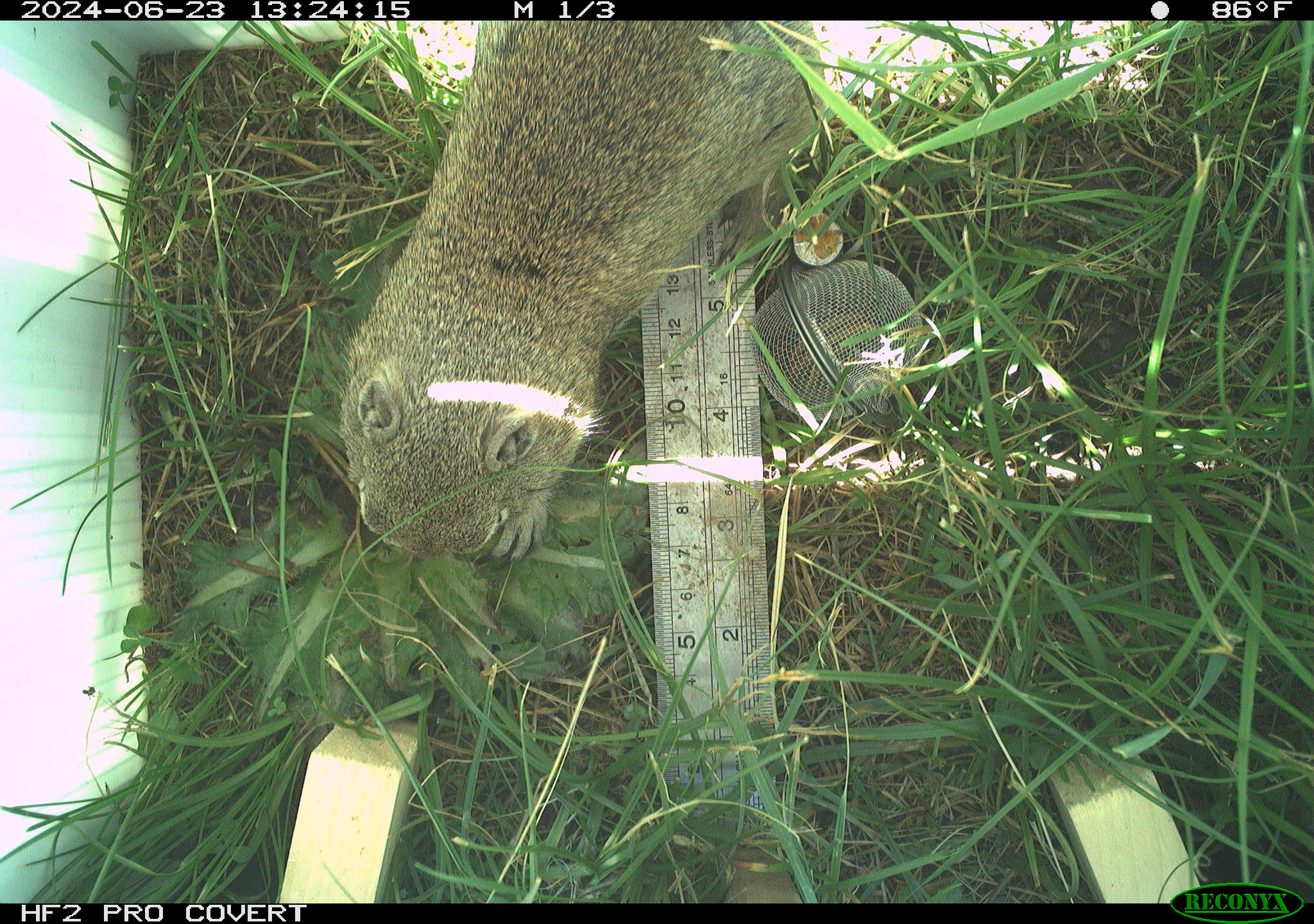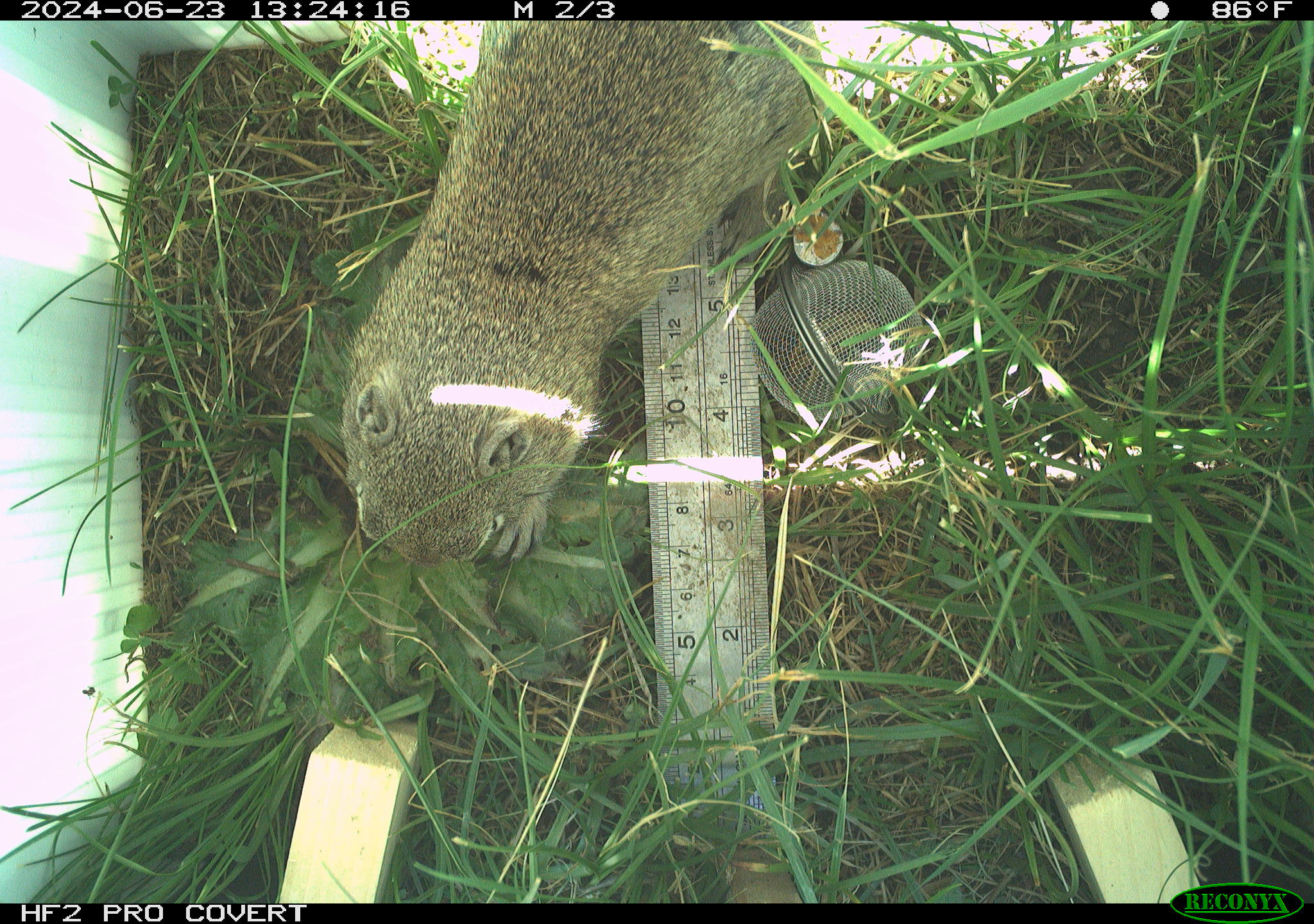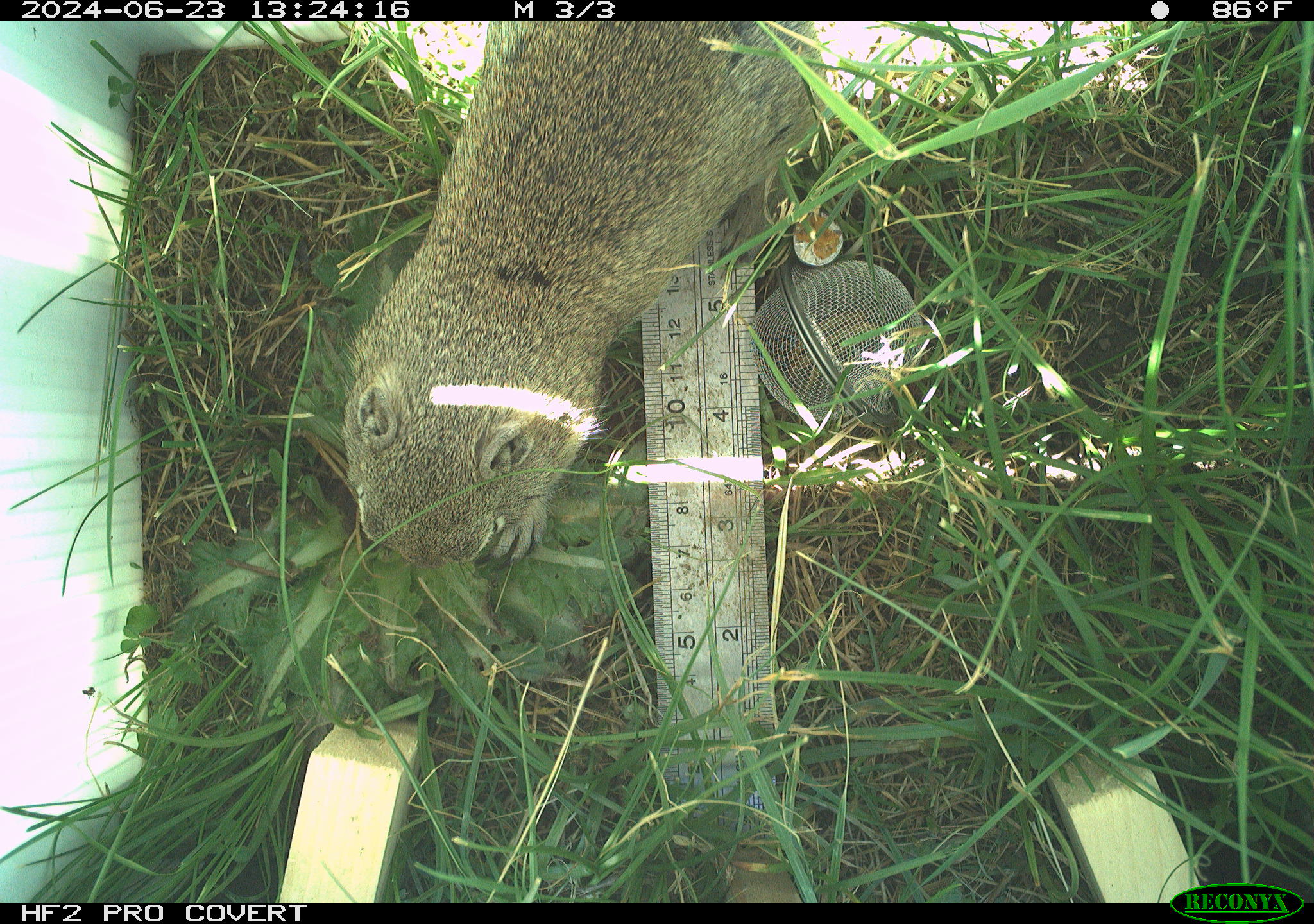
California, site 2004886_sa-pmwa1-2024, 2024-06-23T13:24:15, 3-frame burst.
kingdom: Animalia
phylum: Chordata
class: Mammalia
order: Rodentia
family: Sciuridae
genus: Urocitellus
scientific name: Urocitellus beldingi beldingi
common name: belding's ground squirrel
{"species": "belding's ground squirrel (Urocitellus beldingi beldingi)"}